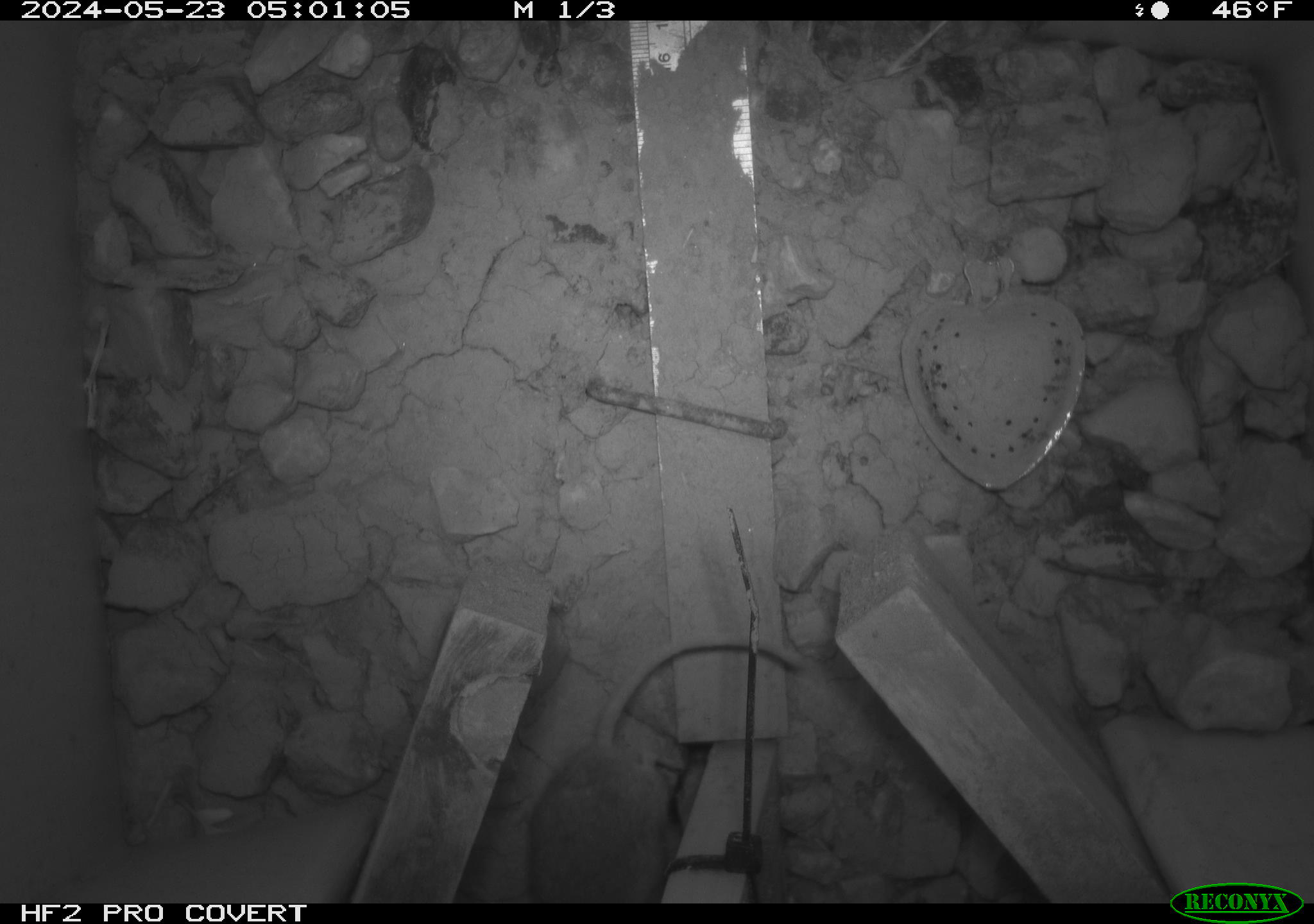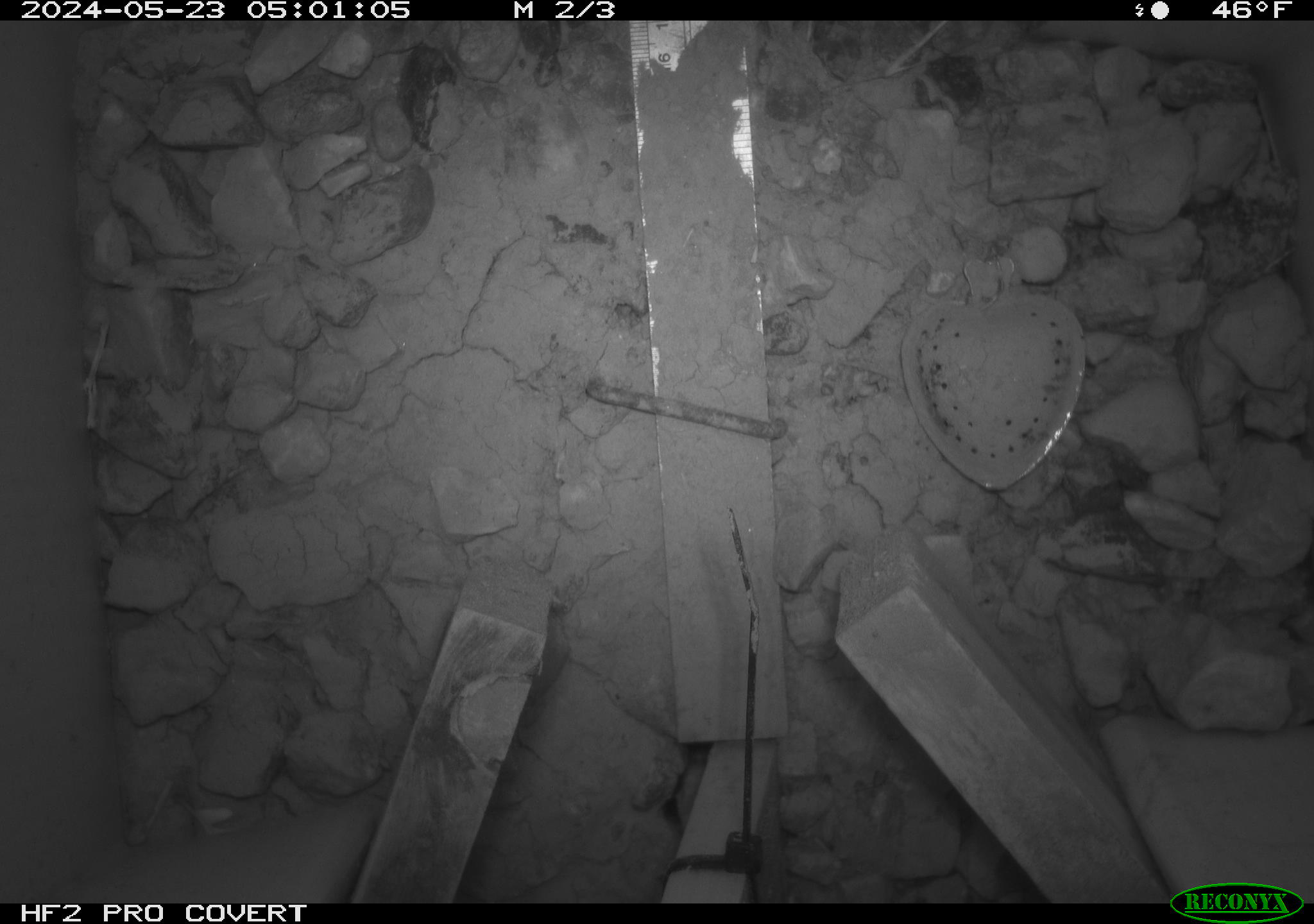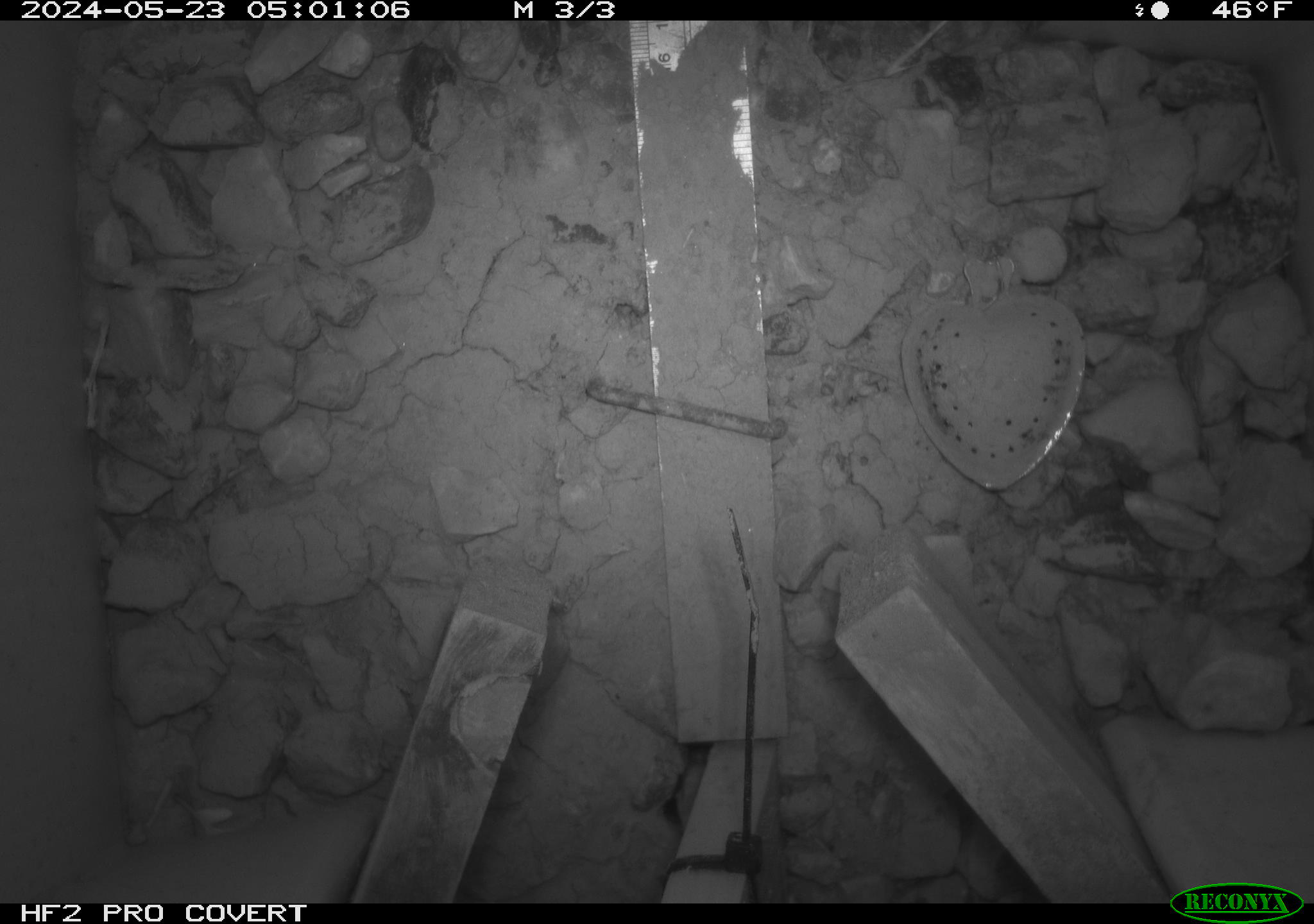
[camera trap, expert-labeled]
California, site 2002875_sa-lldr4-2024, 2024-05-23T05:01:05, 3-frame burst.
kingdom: Animalia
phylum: Chordata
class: Mammalia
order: Rodentia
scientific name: Rodentia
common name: rodent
Rodent (Rodentia).